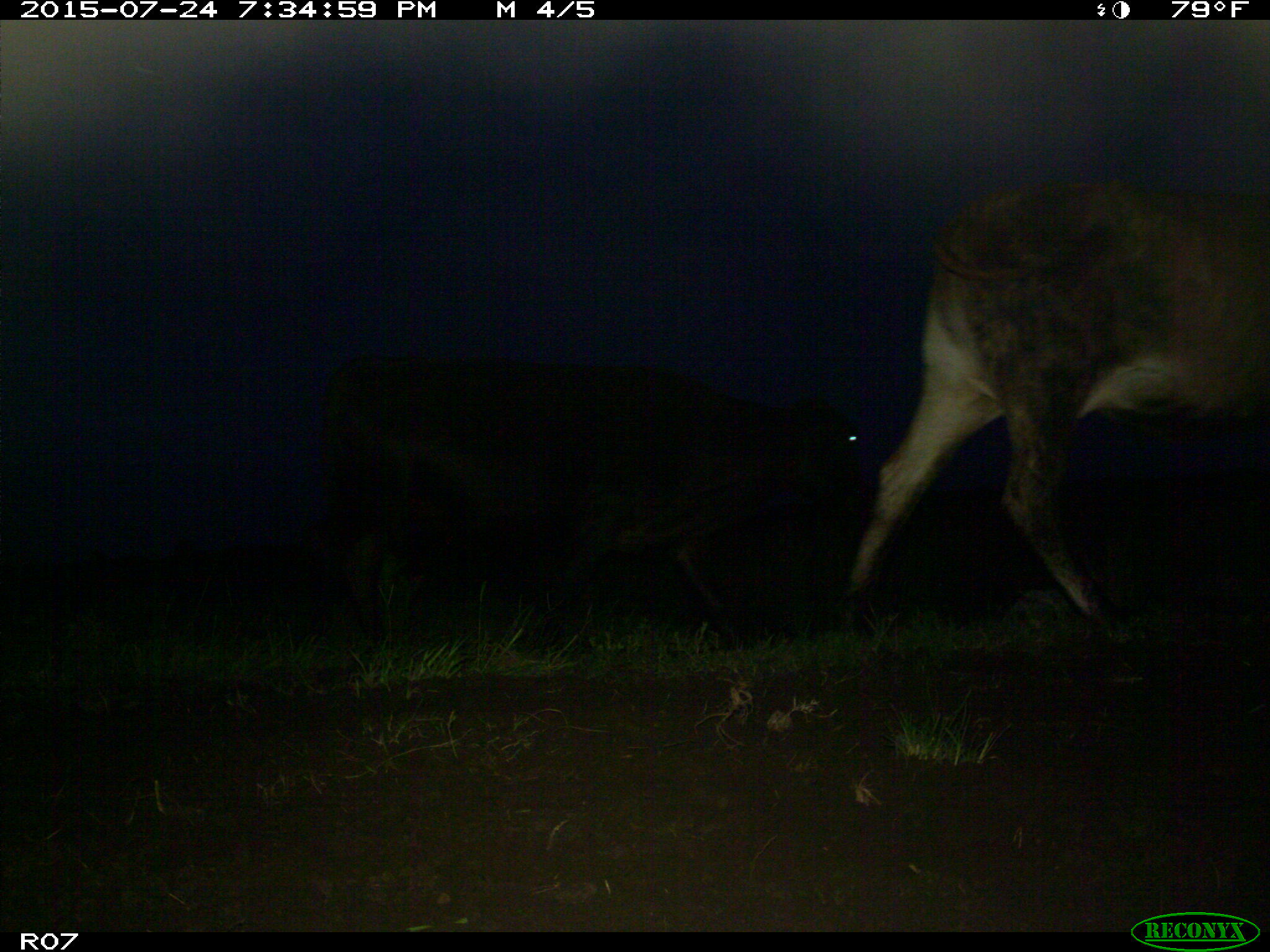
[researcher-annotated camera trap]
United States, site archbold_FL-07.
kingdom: Animalia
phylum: Chordata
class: Mammalia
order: Artiodactyla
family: Bovidae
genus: Bos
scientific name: Bos taurus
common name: domestic cow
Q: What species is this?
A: Bos taurus (domestic cow).